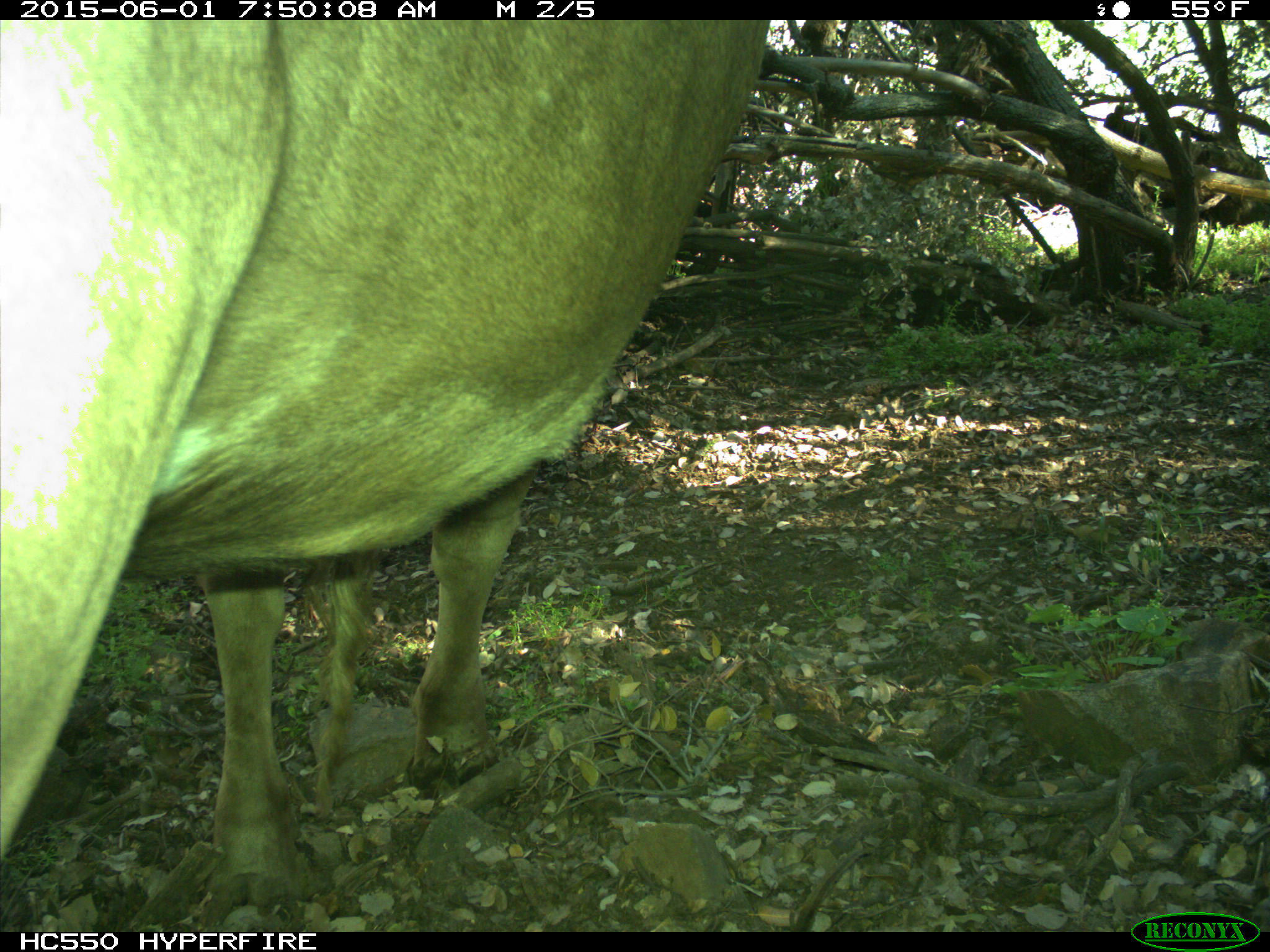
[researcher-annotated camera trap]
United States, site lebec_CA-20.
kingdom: Animalia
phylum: Chordata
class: Mammalia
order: Artiodactyla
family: Bovidae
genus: Bos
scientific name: Bos taurus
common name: domestic cow